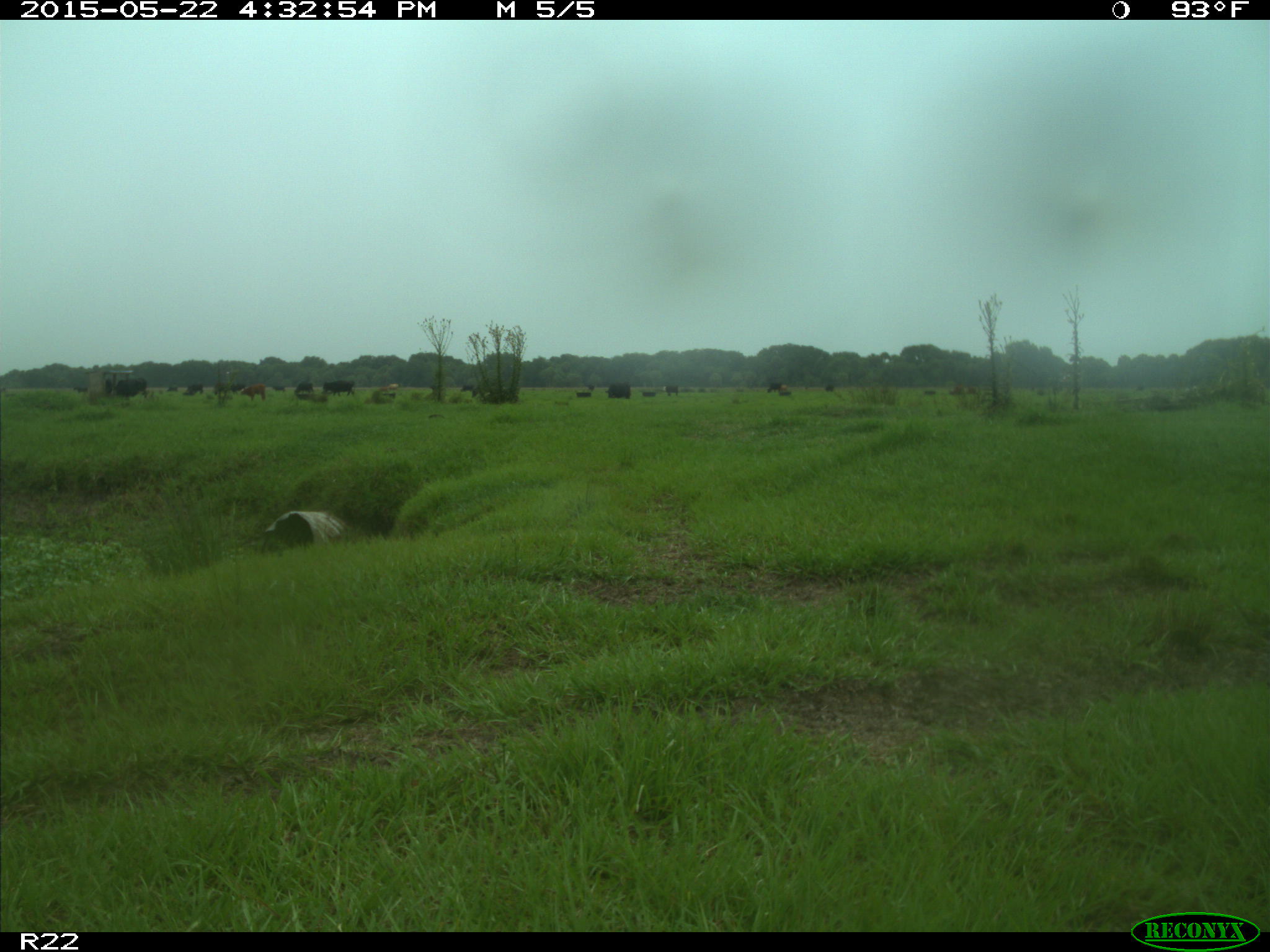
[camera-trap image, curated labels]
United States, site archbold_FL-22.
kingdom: Animalia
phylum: Chordata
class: Mammalia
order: Artiodactyla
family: Bovidae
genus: Bos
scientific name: Bos taurus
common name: domestic cow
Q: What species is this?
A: Bos taurus (domestic cow).